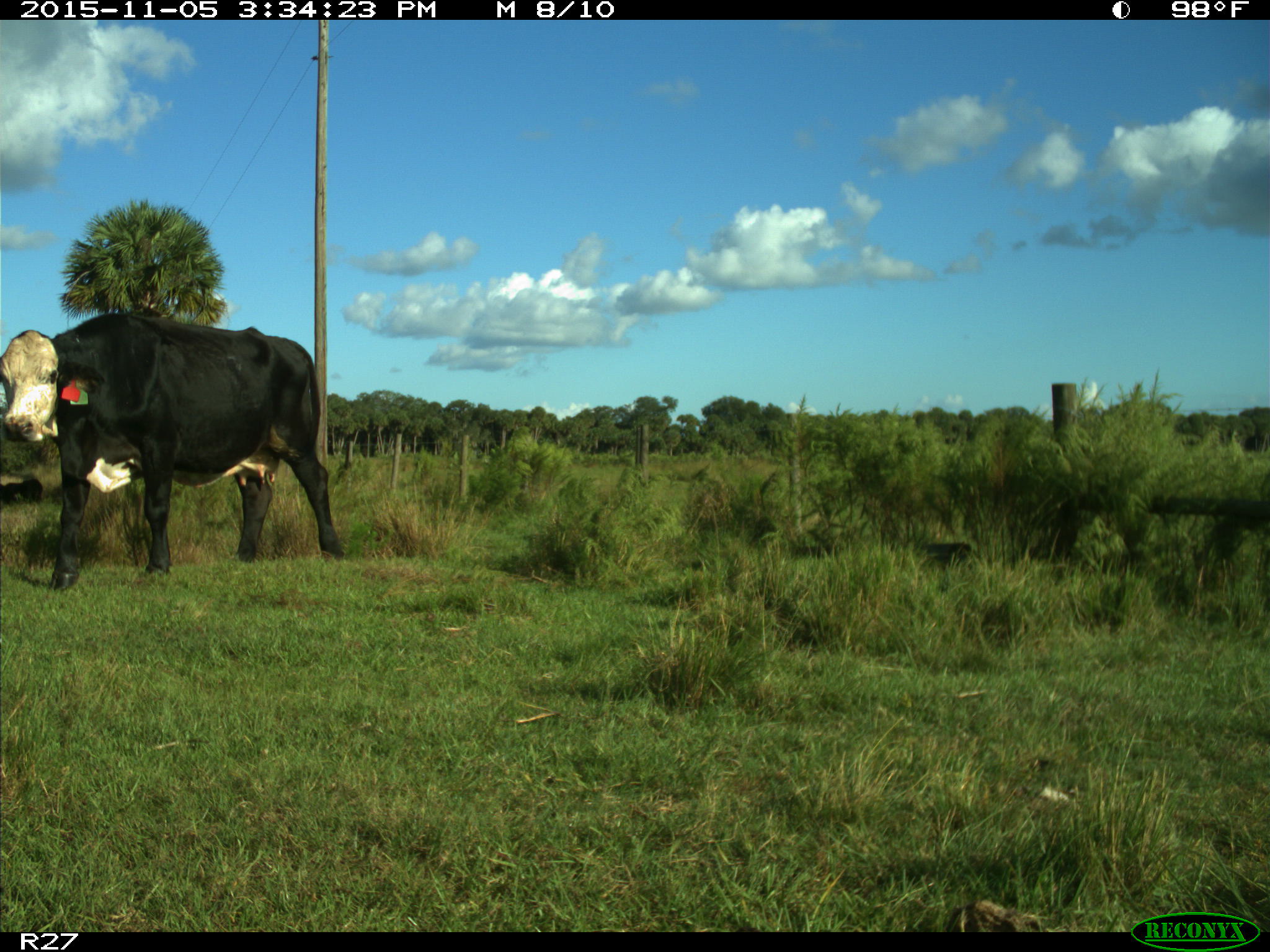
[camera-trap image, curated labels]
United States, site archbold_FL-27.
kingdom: Animalia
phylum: Chordata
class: Mammalia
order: Artiodactyla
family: Bovidae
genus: Bos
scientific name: Bos taurus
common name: domestic cow